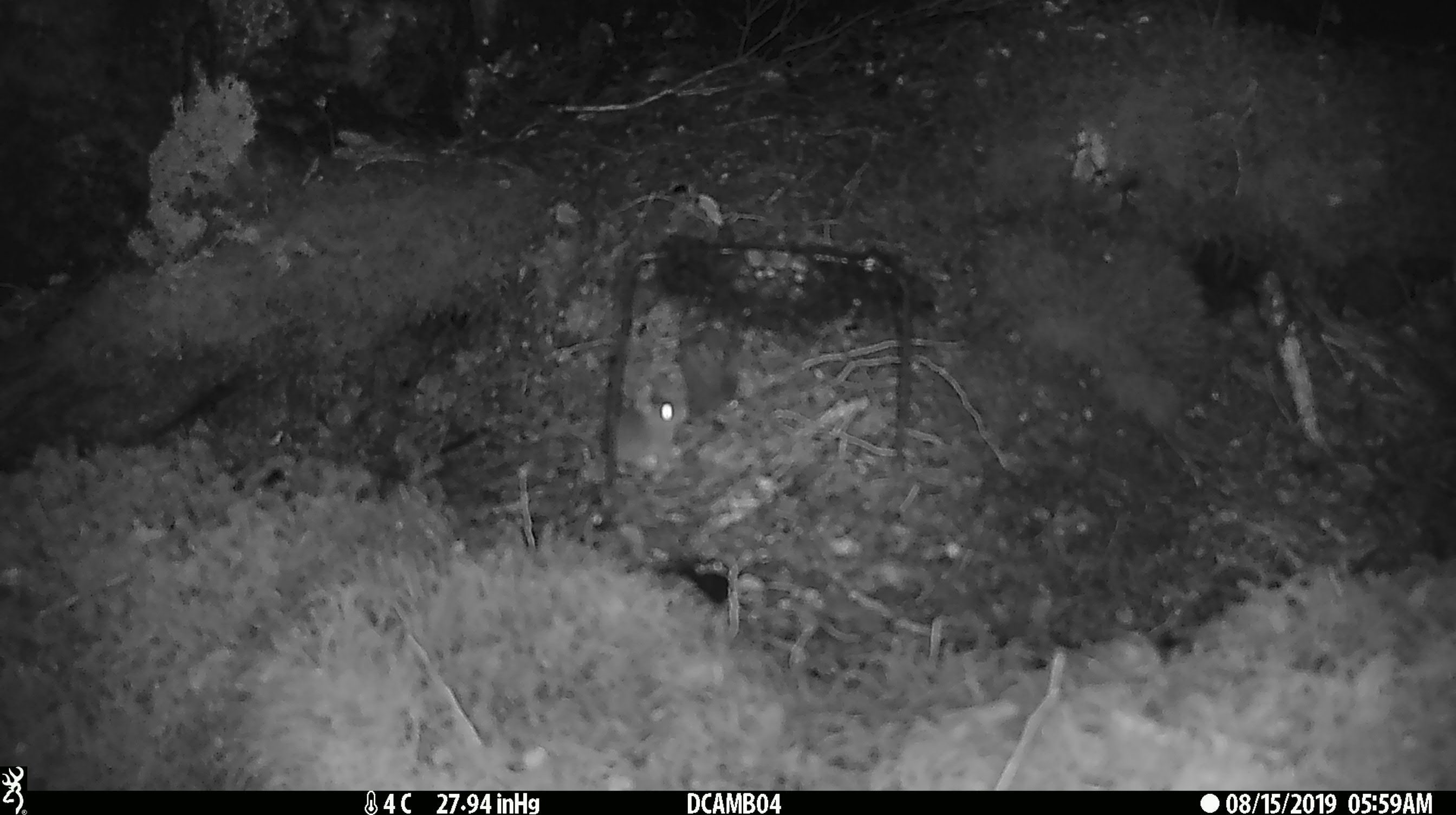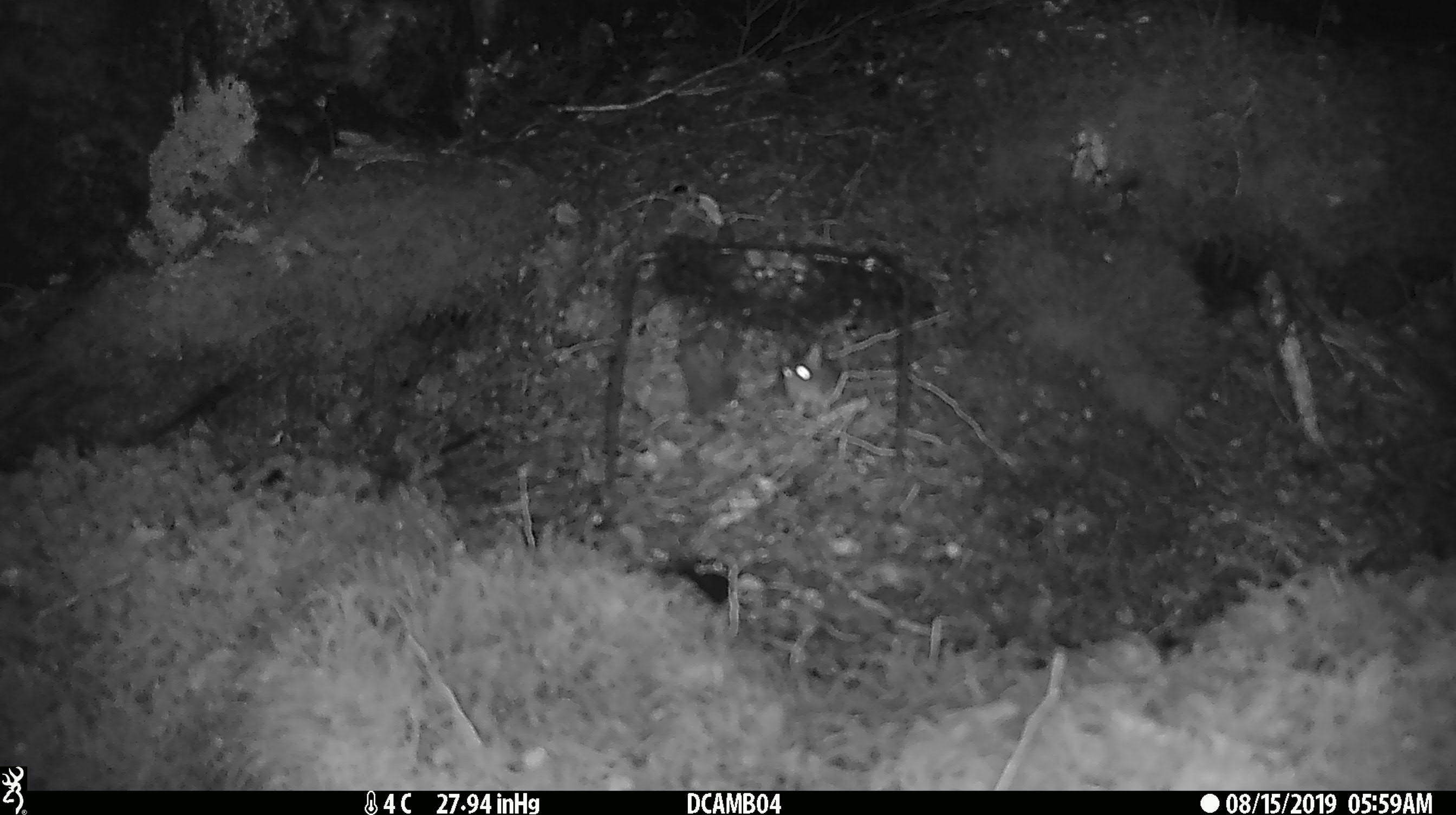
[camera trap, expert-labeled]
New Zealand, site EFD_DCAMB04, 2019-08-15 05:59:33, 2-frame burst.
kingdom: Animalia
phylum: Chordata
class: Mammalia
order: Rodentia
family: Muridae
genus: Mus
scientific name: Mus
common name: mouse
Mouse (Mus).